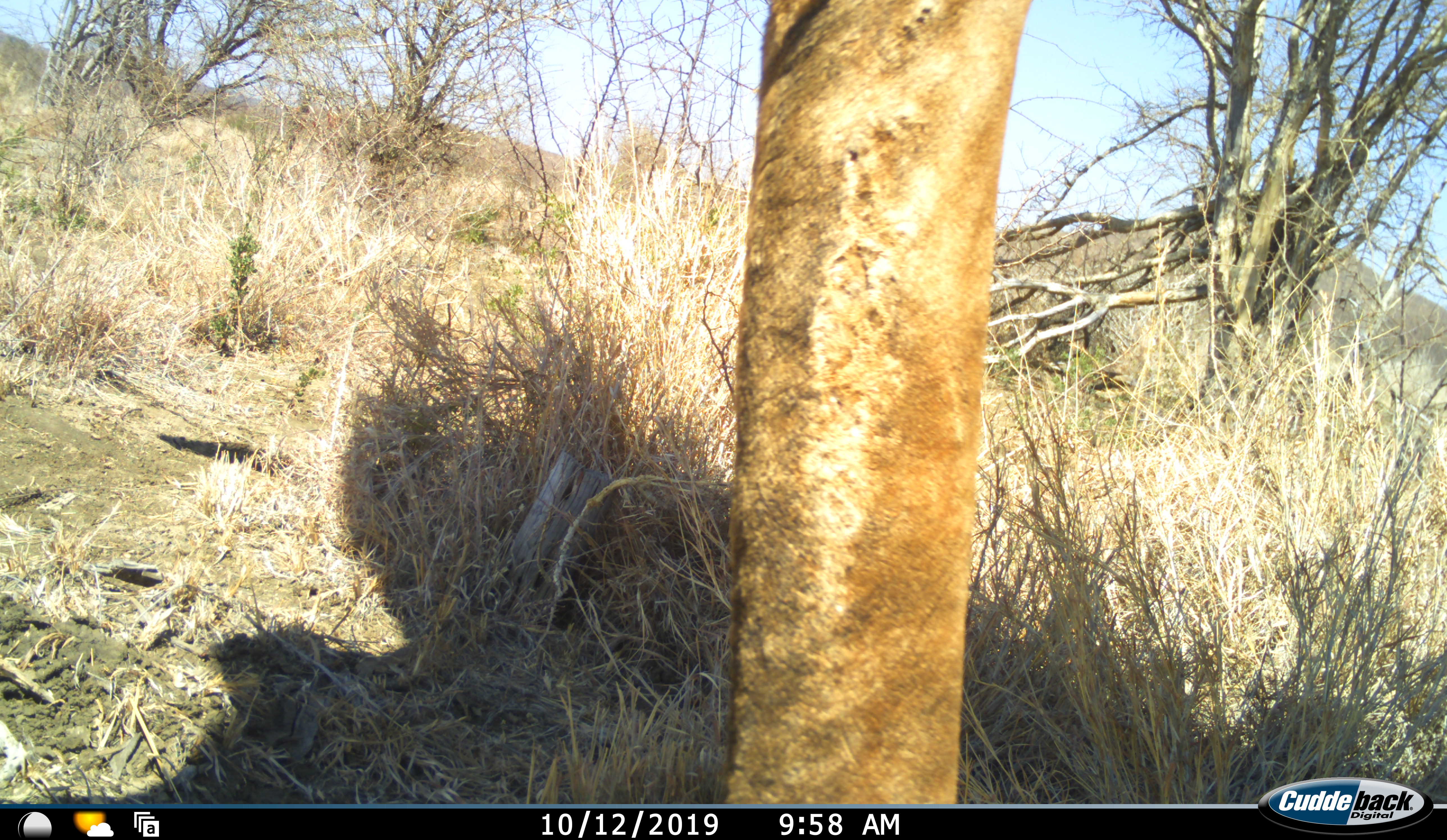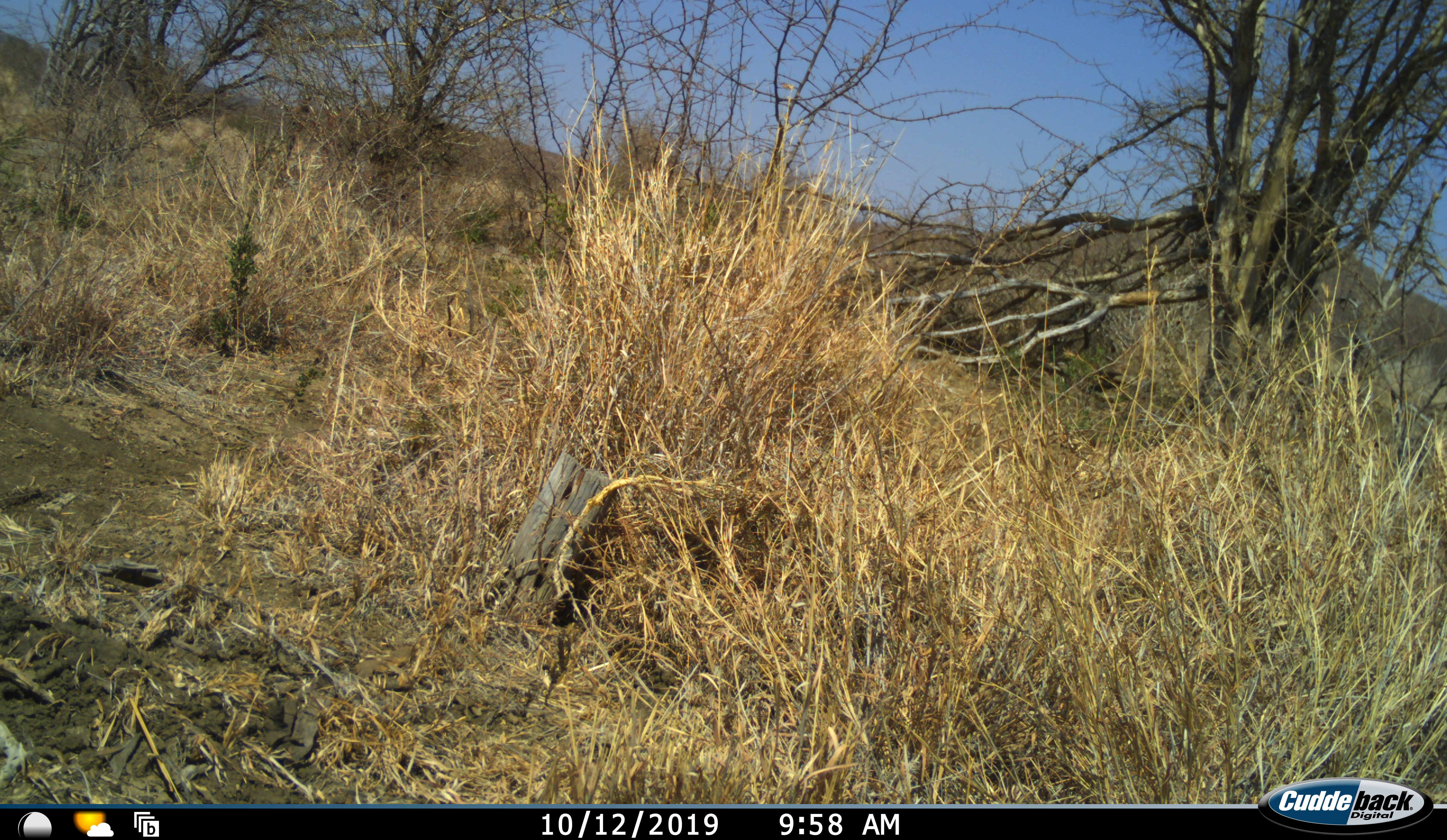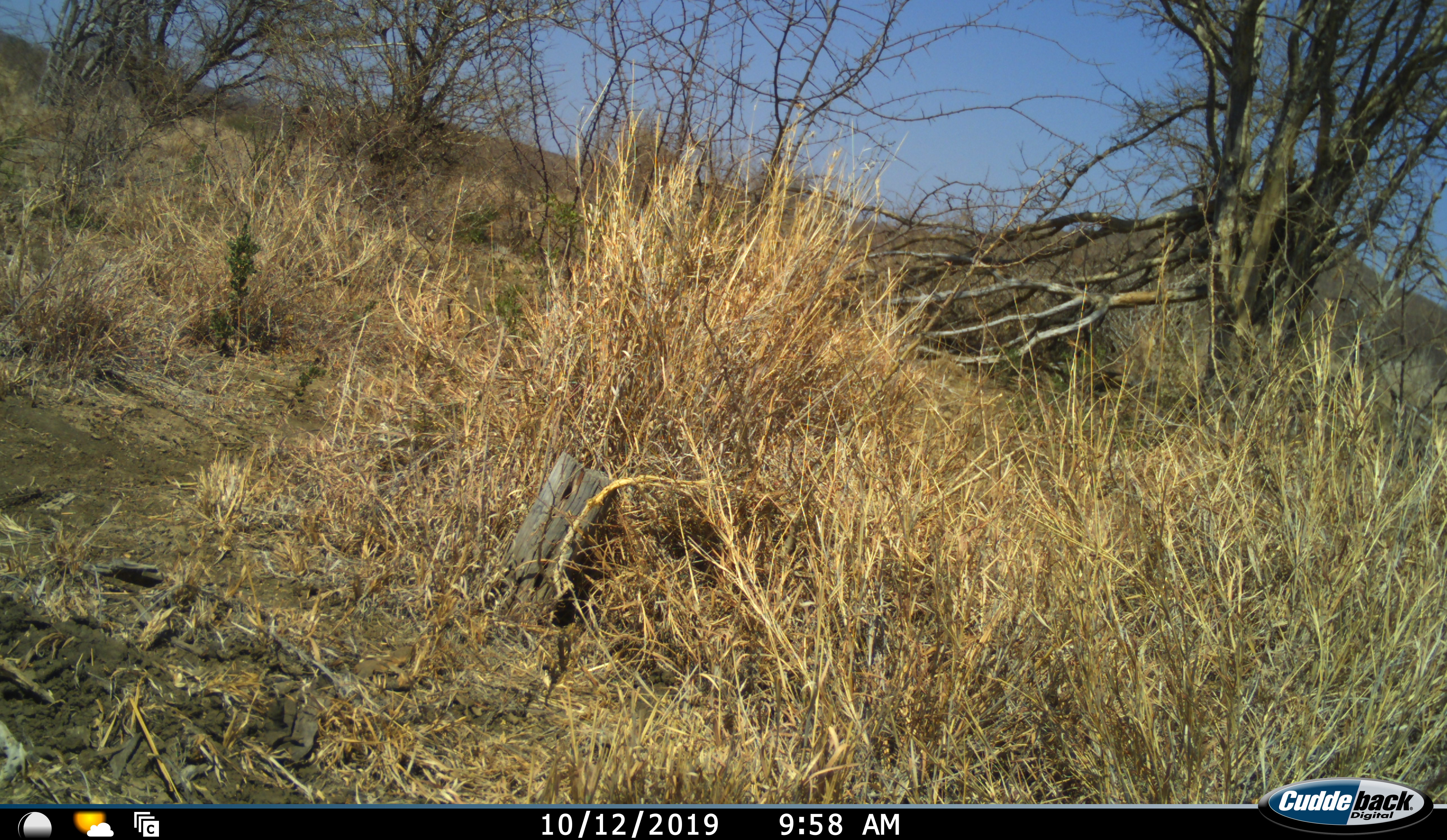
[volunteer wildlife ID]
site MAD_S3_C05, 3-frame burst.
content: unidentified animal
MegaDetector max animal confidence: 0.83